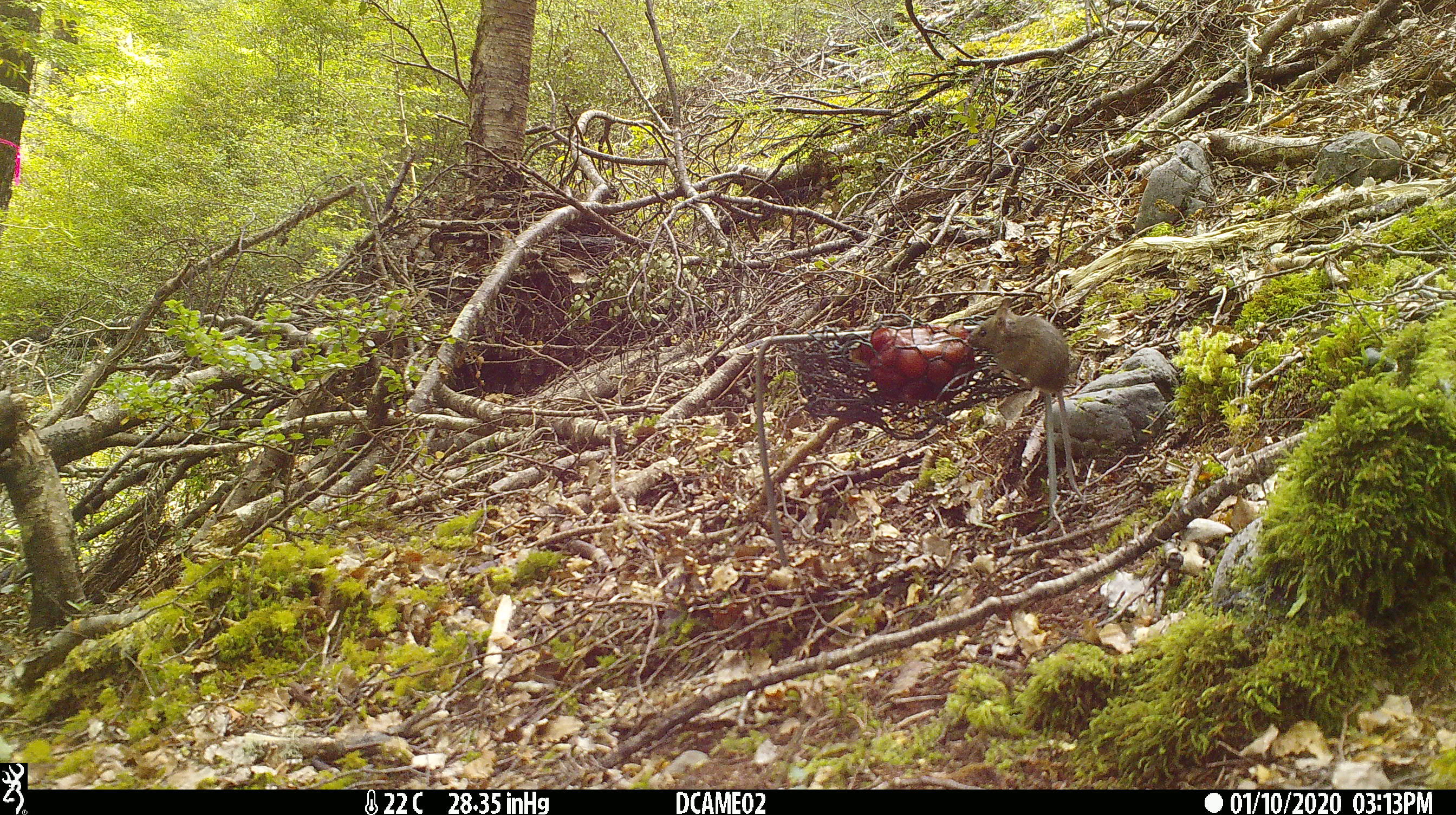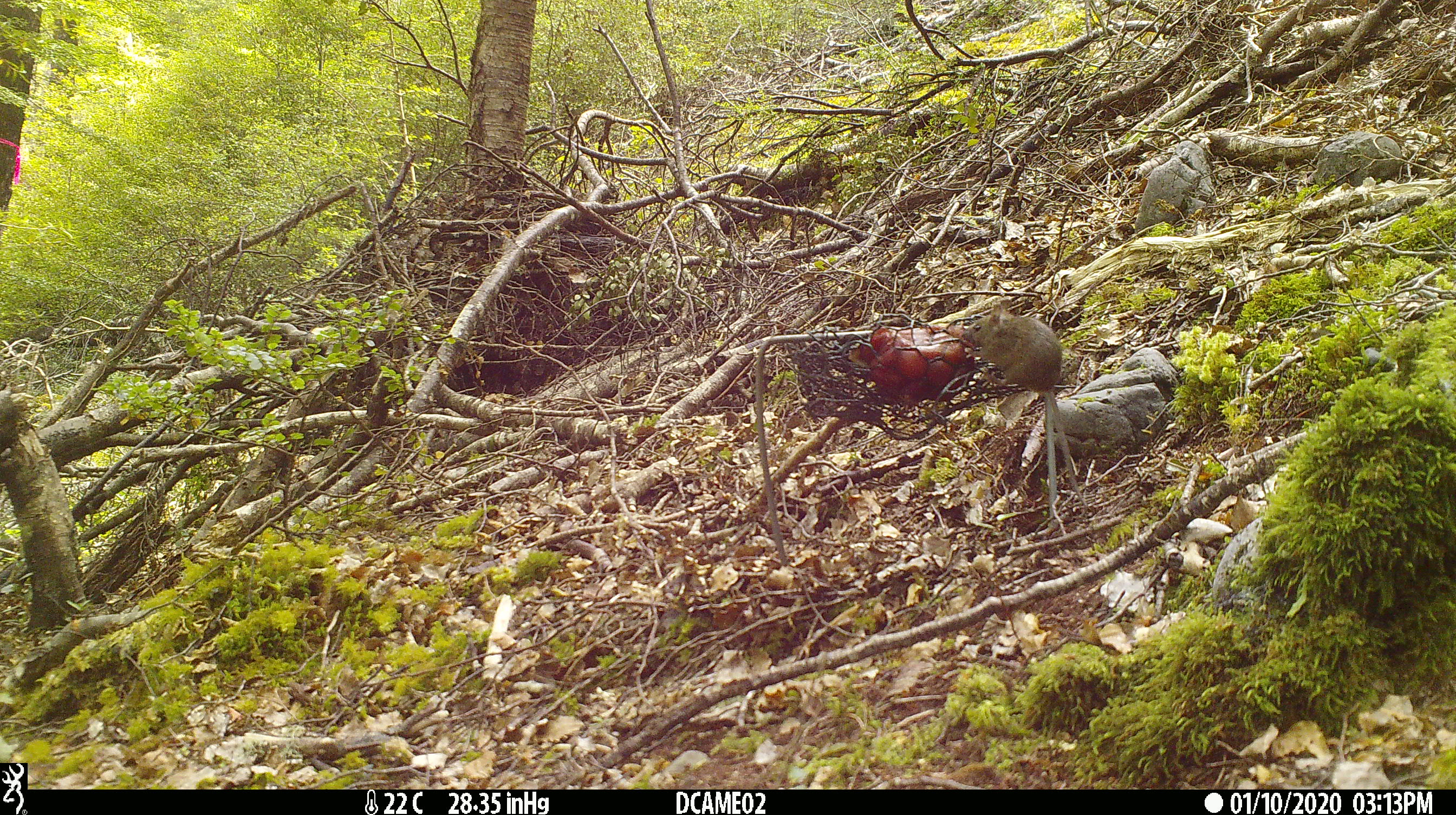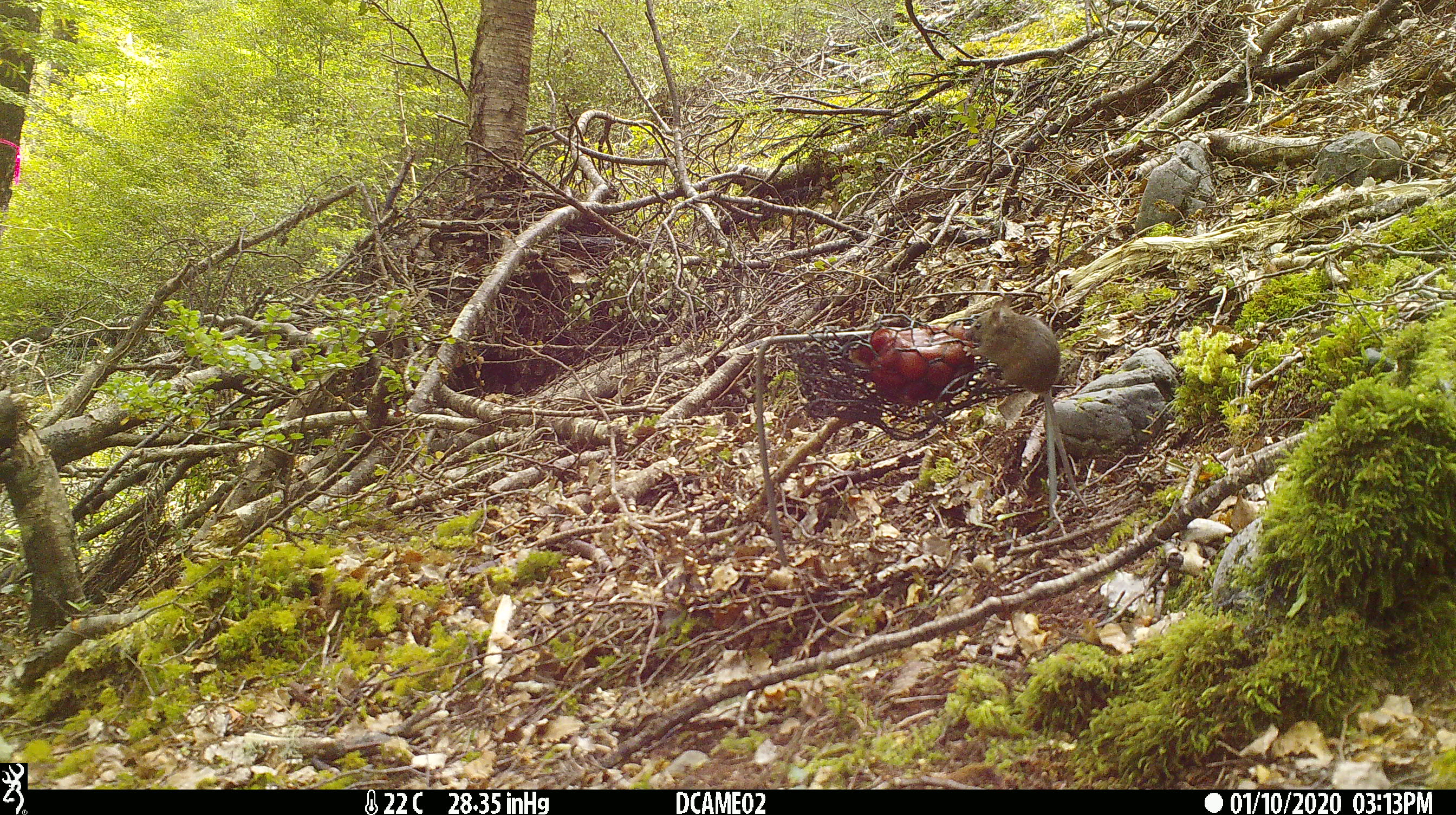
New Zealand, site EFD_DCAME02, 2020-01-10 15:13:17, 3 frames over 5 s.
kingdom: Animalia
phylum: Chordata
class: Mammalia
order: Rodentia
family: Muridae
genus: Mus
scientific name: Mus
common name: mouse